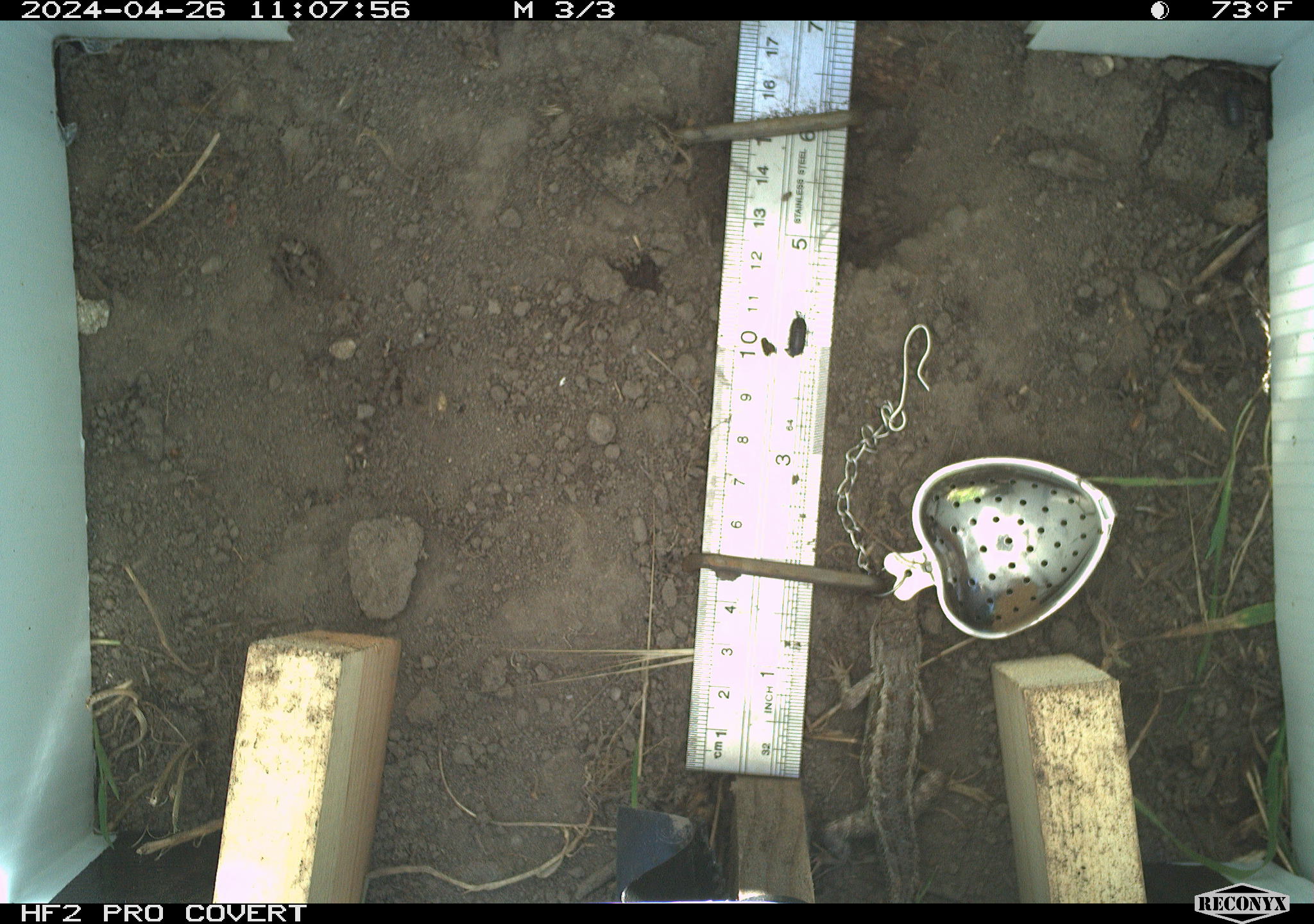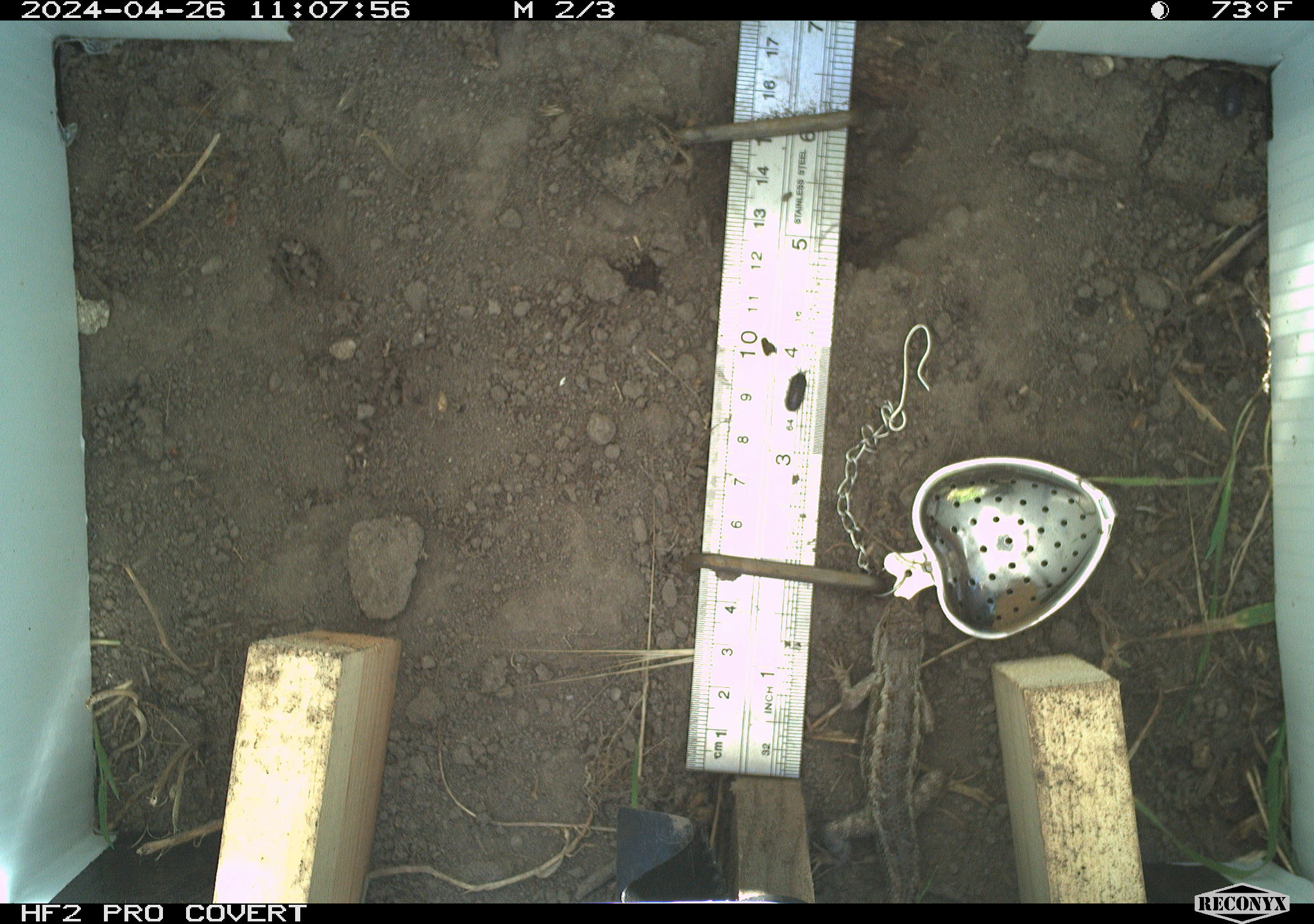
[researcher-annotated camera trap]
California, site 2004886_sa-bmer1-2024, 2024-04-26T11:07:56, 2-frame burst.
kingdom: Animalia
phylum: Chordata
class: Reptilia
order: Squamata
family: Phrynosomatidae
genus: Sceloporus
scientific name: Sceloporus occidentalis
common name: western fence lizard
Western fence lizard (Sceloporus occidentalis).